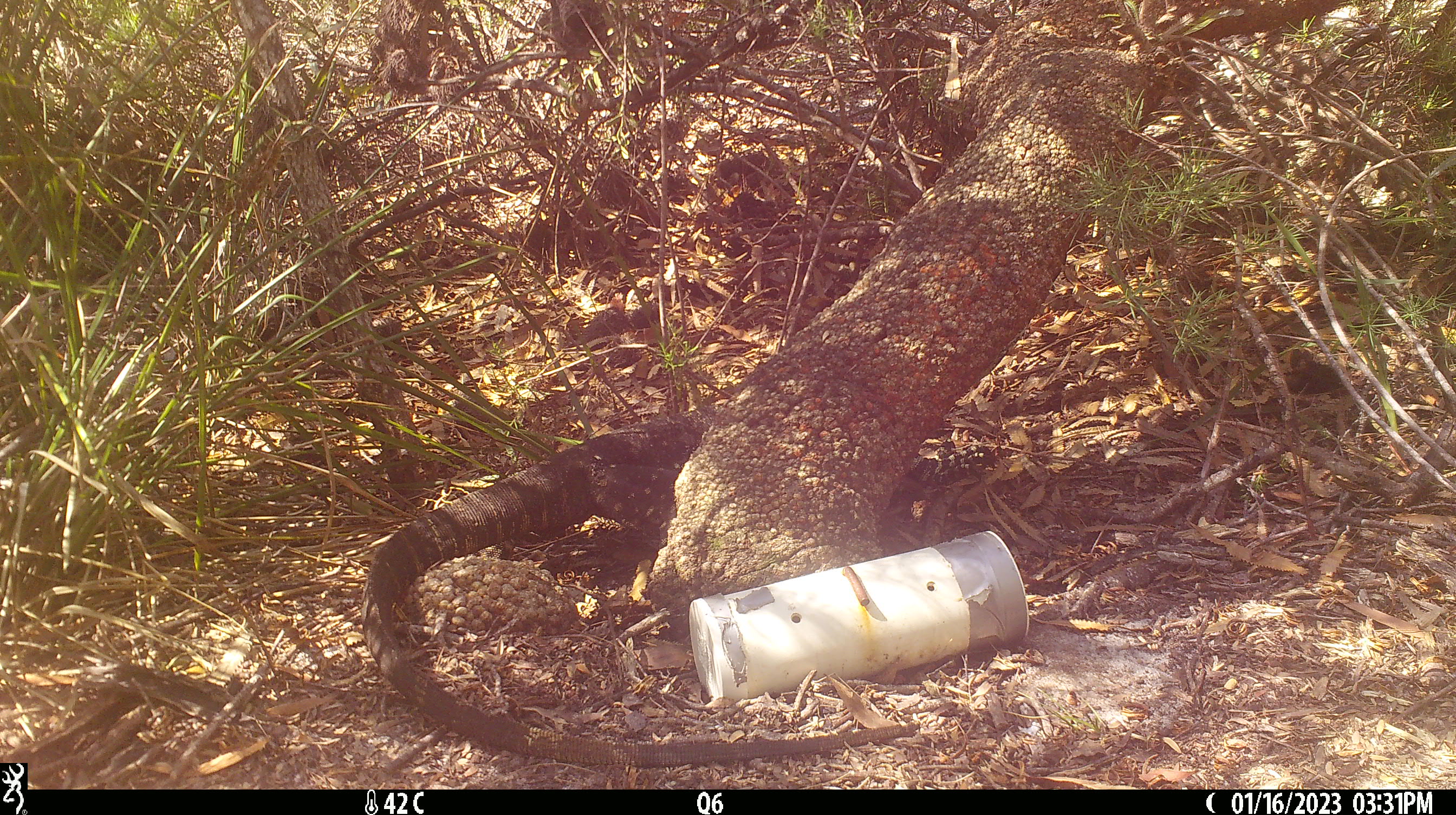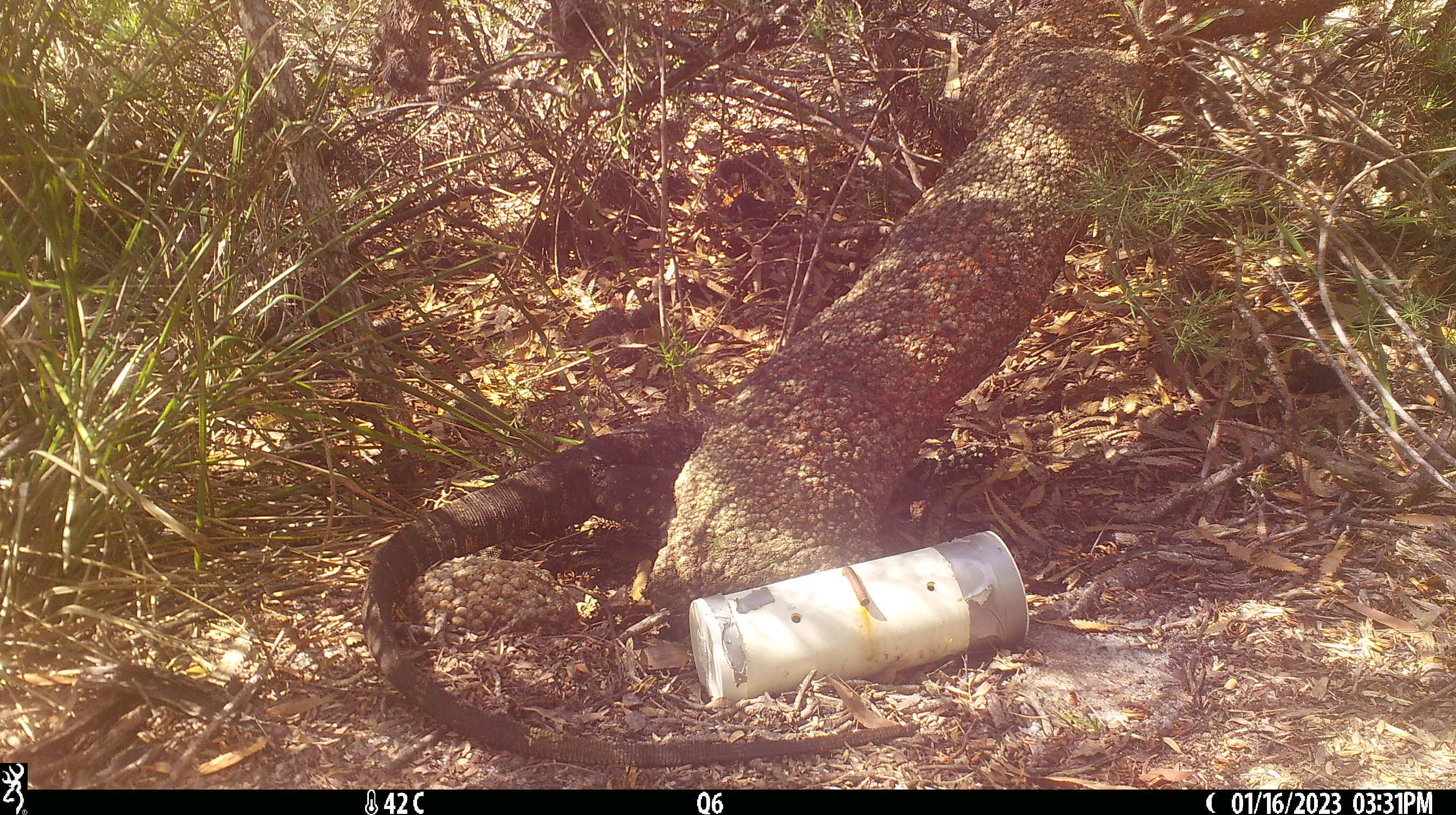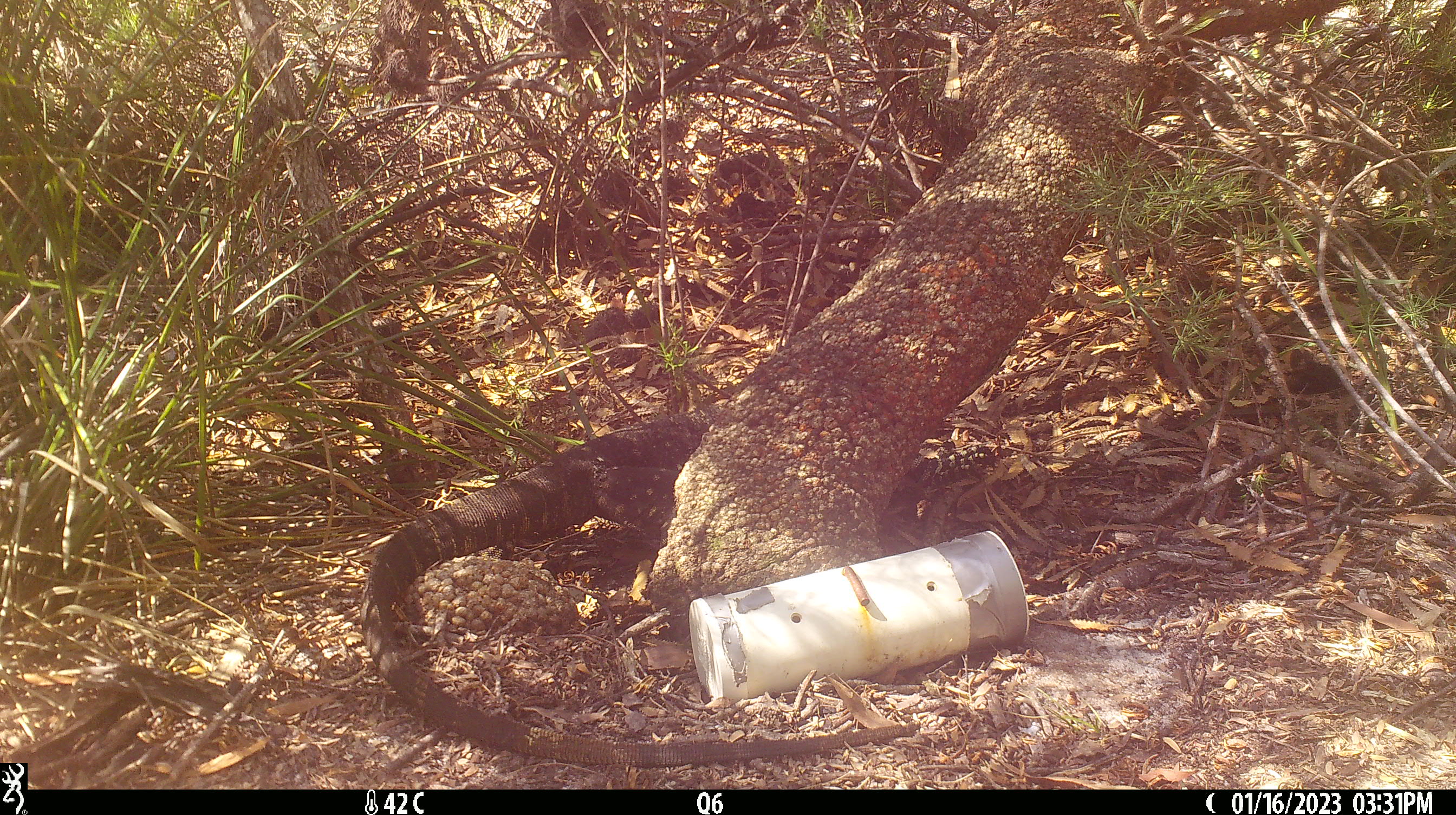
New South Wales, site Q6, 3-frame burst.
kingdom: Animalia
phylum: Chordata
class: Reptilia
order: Squamata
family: Varanidae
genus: Varanus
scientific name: Varanus varius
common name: lace monitor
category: goanna